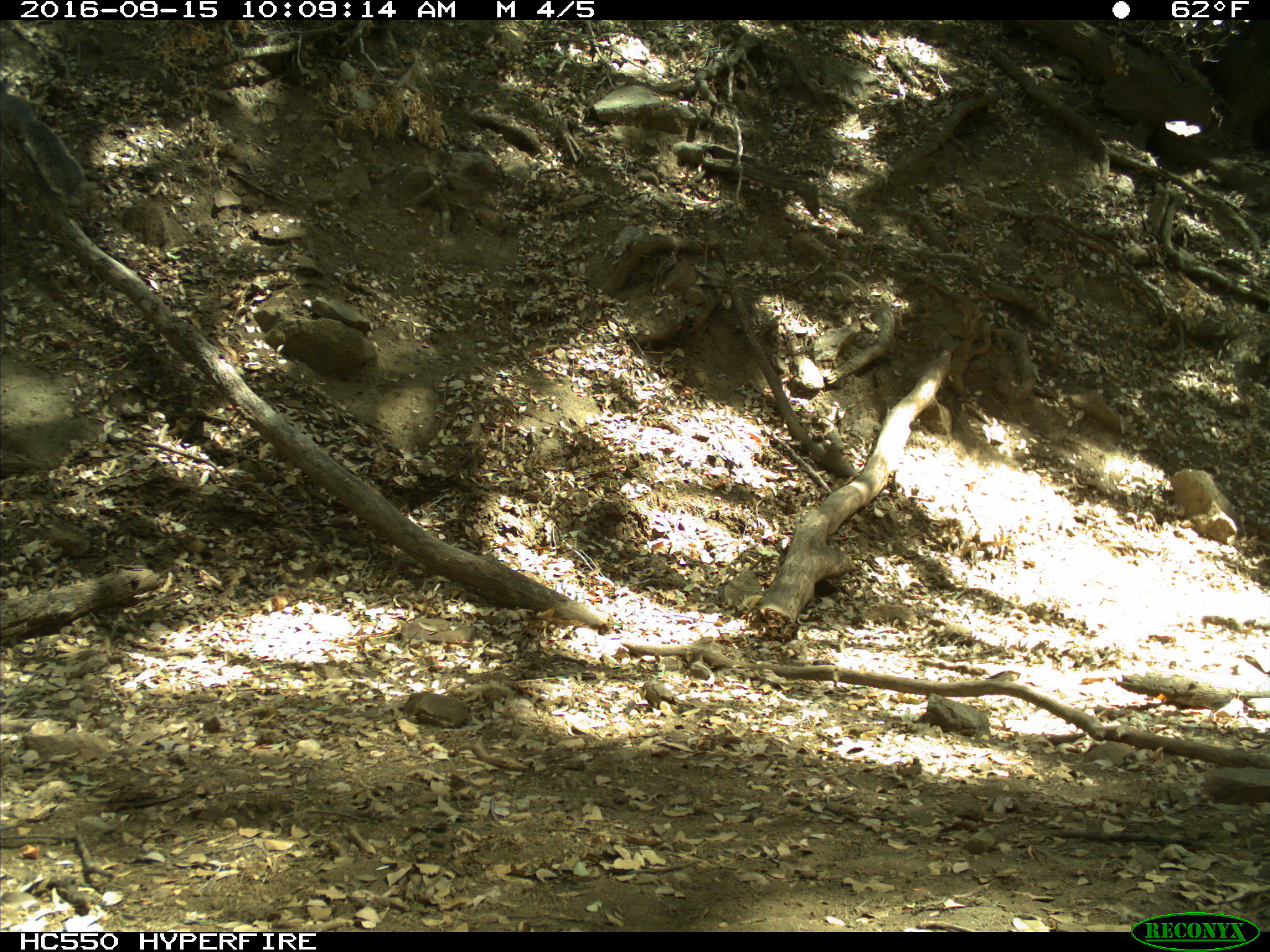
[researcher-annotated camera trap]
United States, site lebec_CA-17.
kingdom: Animalia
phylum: Chordata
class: Mammalia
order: Rodentia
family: Sciuridae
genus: Sciurus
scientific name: Sciurus carolinensis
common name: eastern gray squirrel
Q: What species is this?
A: Sciurus carolinensis (eastern gray squirrel).